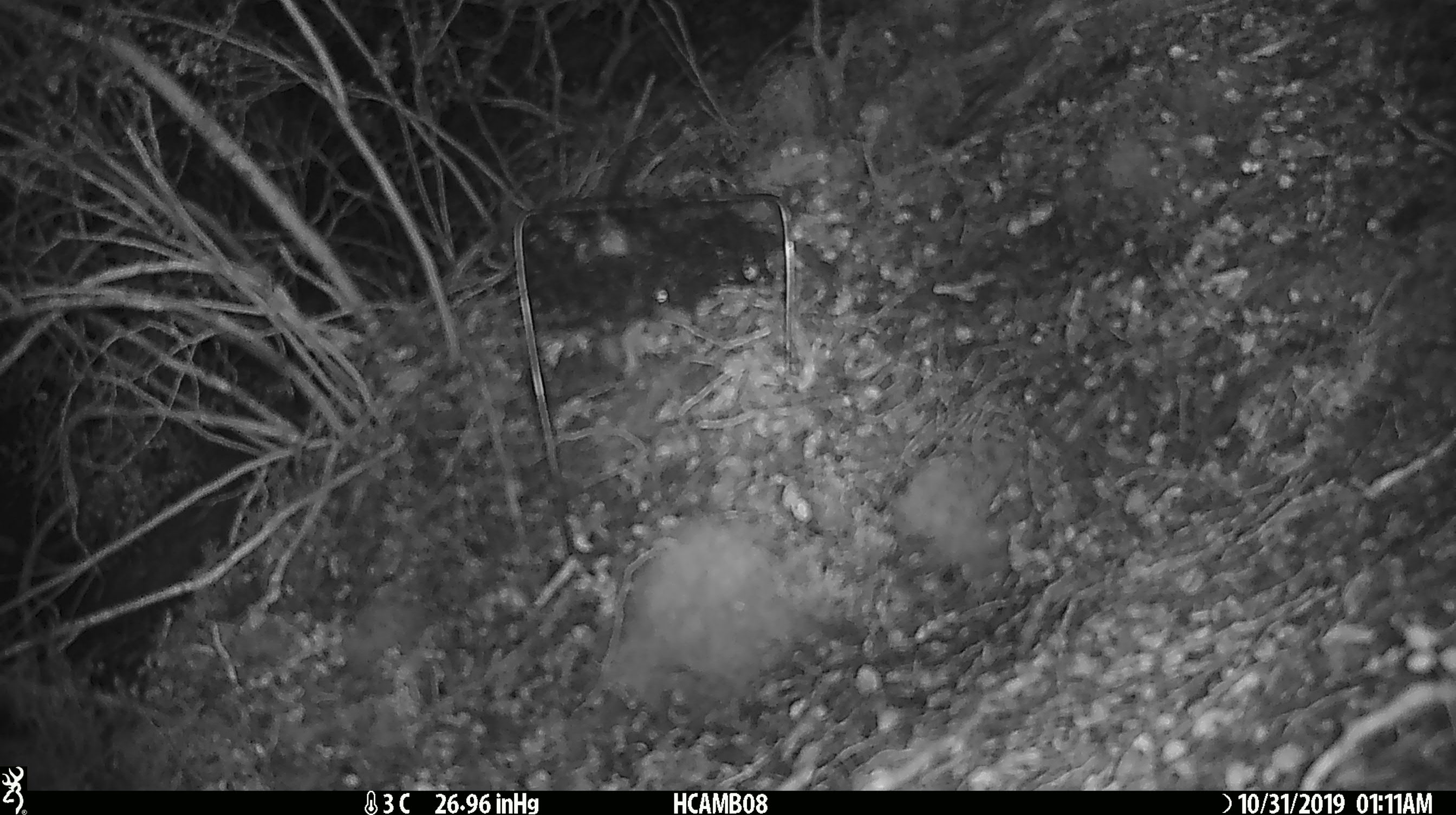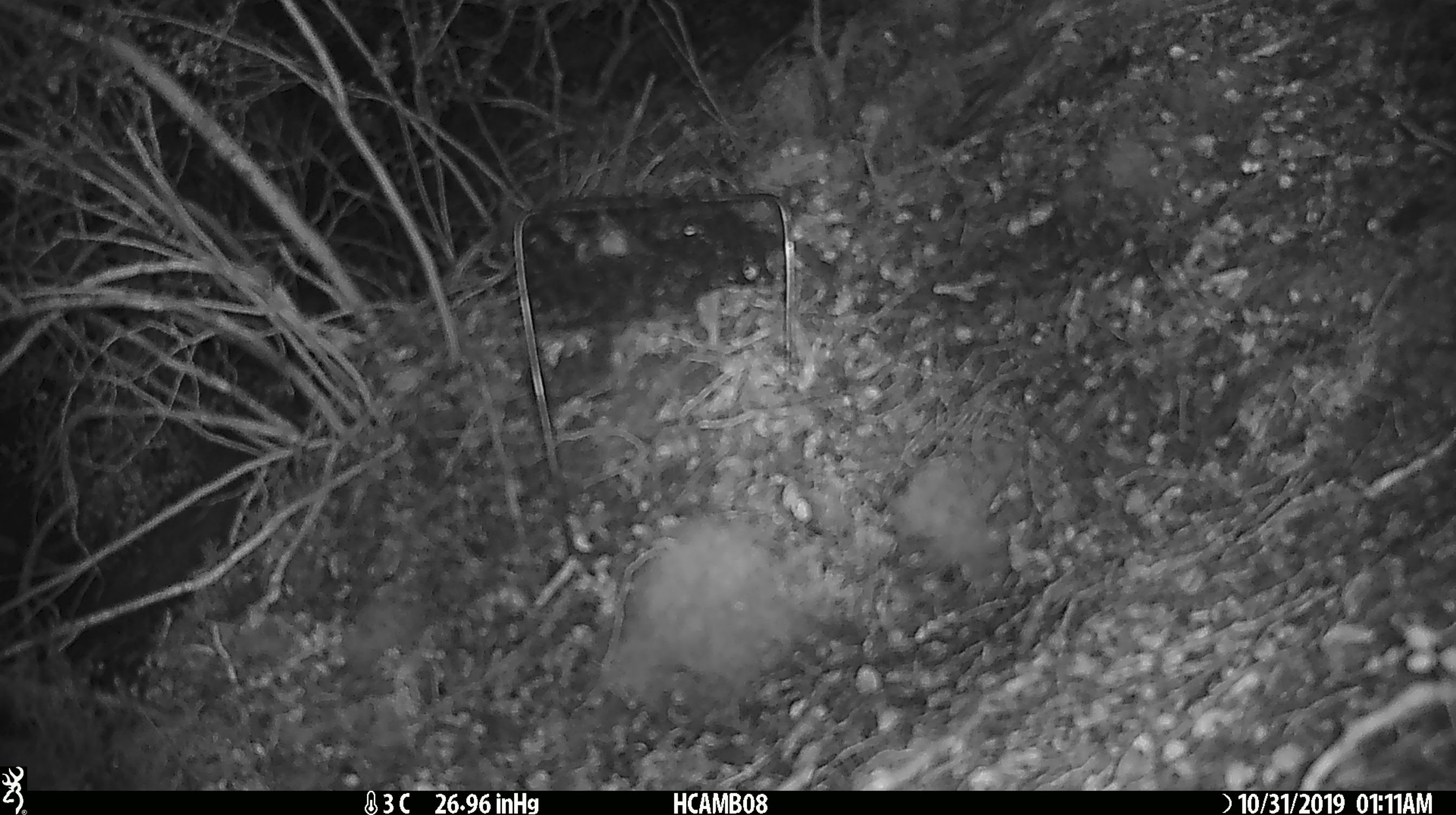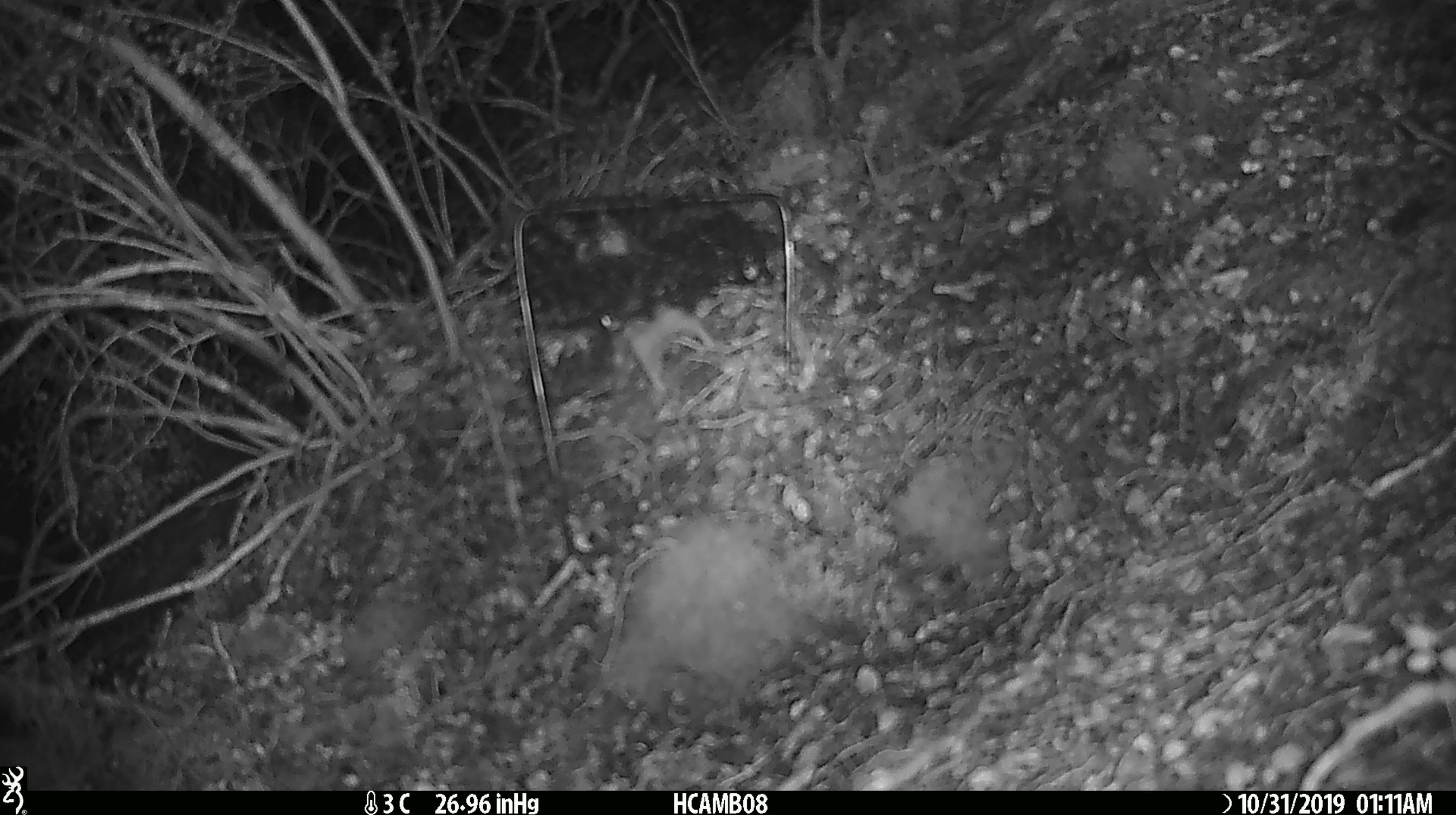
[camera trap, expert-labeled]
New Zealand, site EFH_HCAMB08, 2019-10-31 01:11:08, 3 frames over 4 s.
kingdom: Animalia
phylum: Chordata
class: Mammalia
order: Rodentia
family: Muridae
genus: Mus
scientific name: Mus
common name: mouse